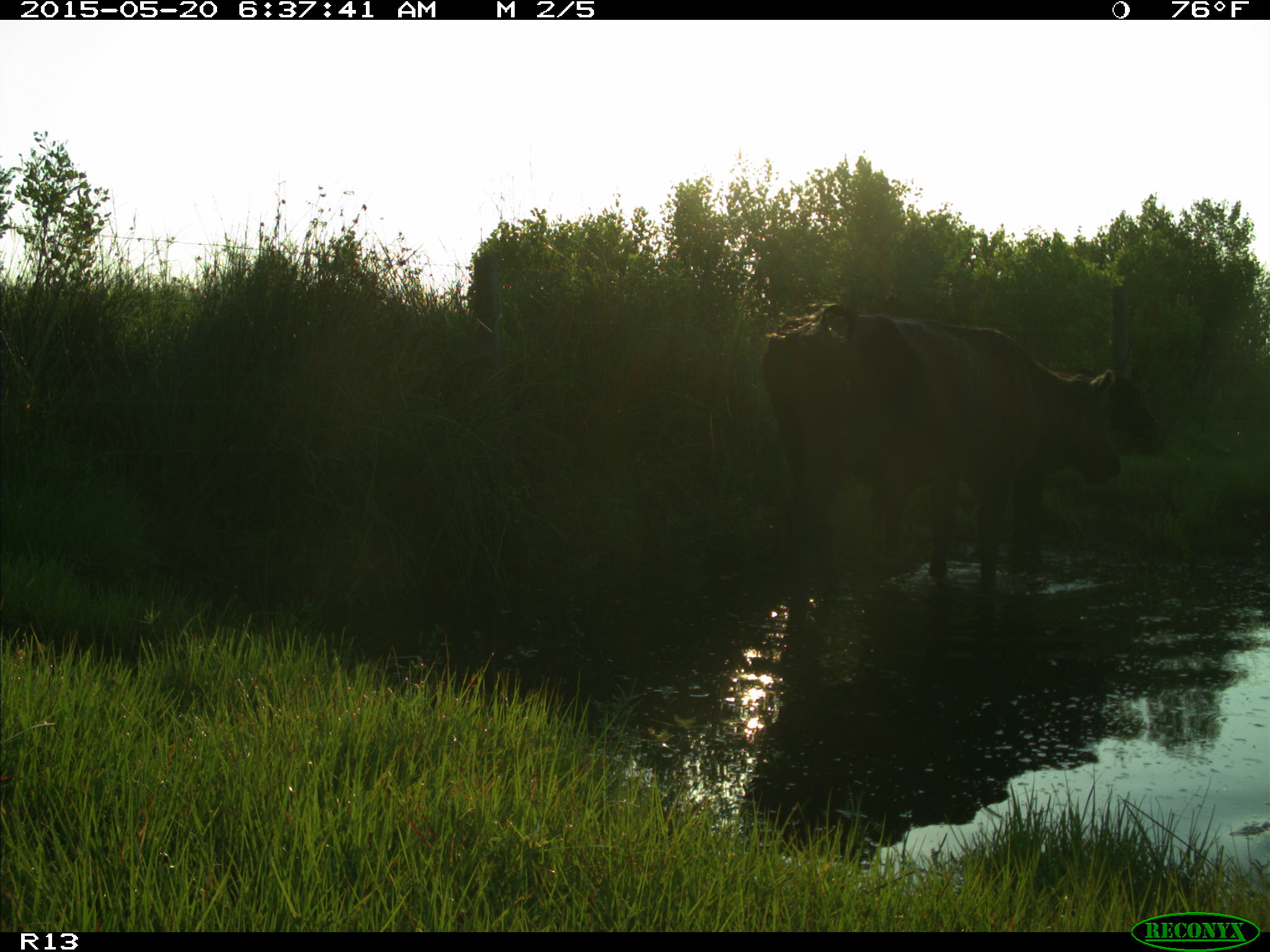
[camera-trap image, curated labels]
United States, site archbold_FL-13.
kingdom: Animalia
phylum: Chordata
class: Mammalia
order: Artiodactyla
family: Bovidae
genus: Bos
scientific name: Bos taurus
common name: domestic cow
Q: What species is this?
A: Bos taurus (domestic cow).